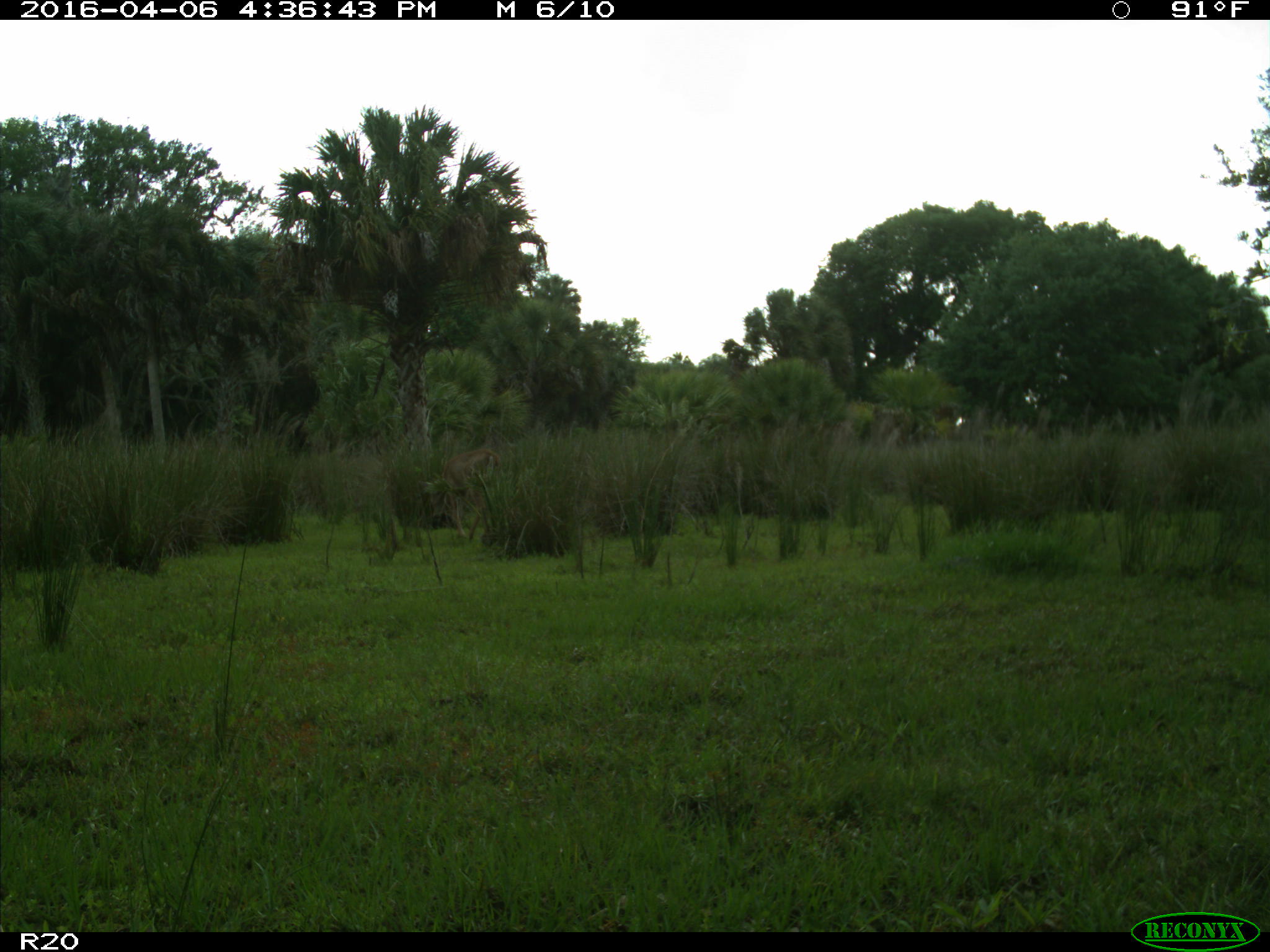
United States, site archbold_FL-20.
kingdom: Animalia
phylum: Chordata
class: Mammalia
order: Artiodactyla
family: Cervidae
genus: Odocoileus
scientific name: Odocoileus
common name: deer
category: unidentified deer